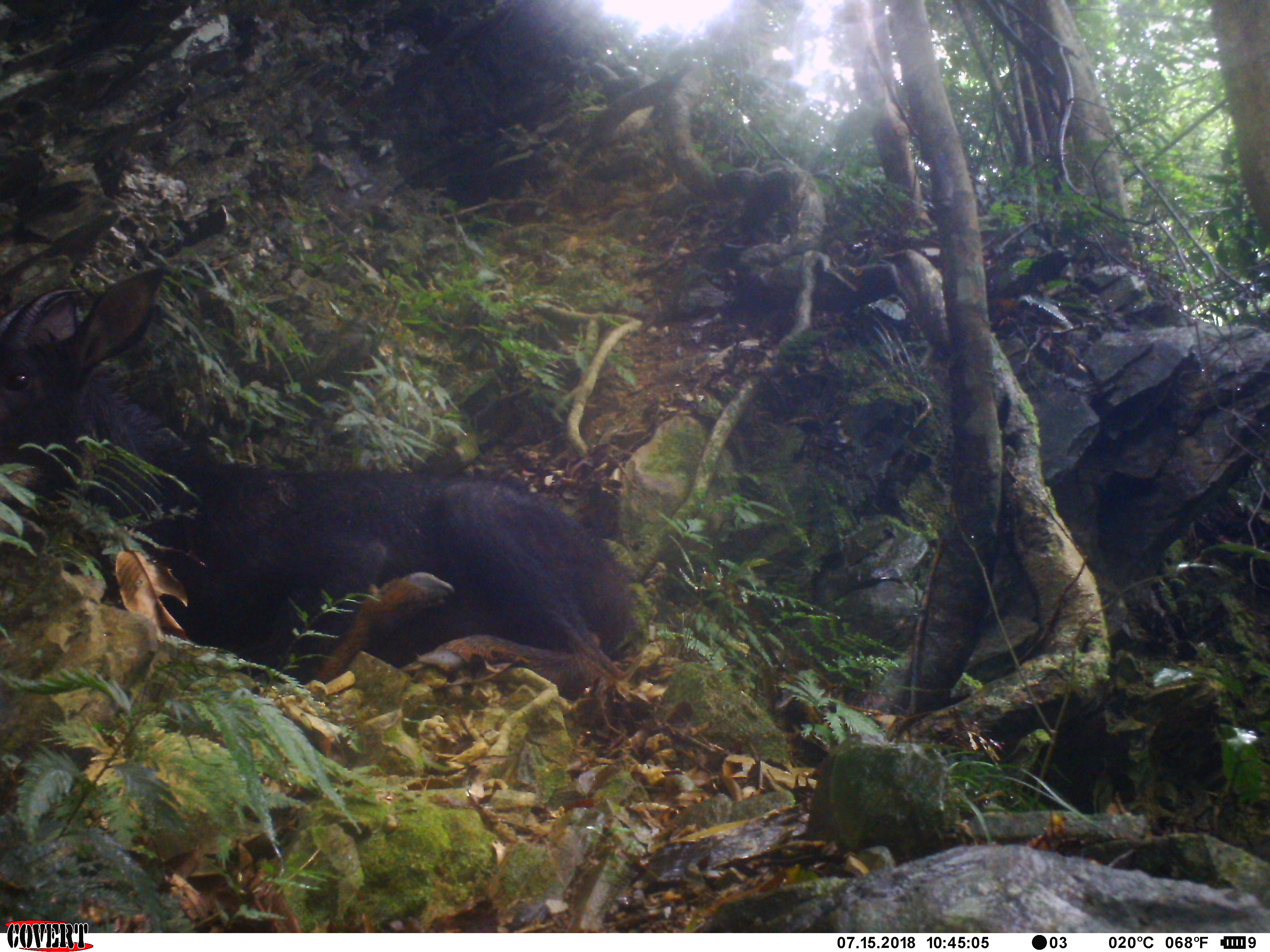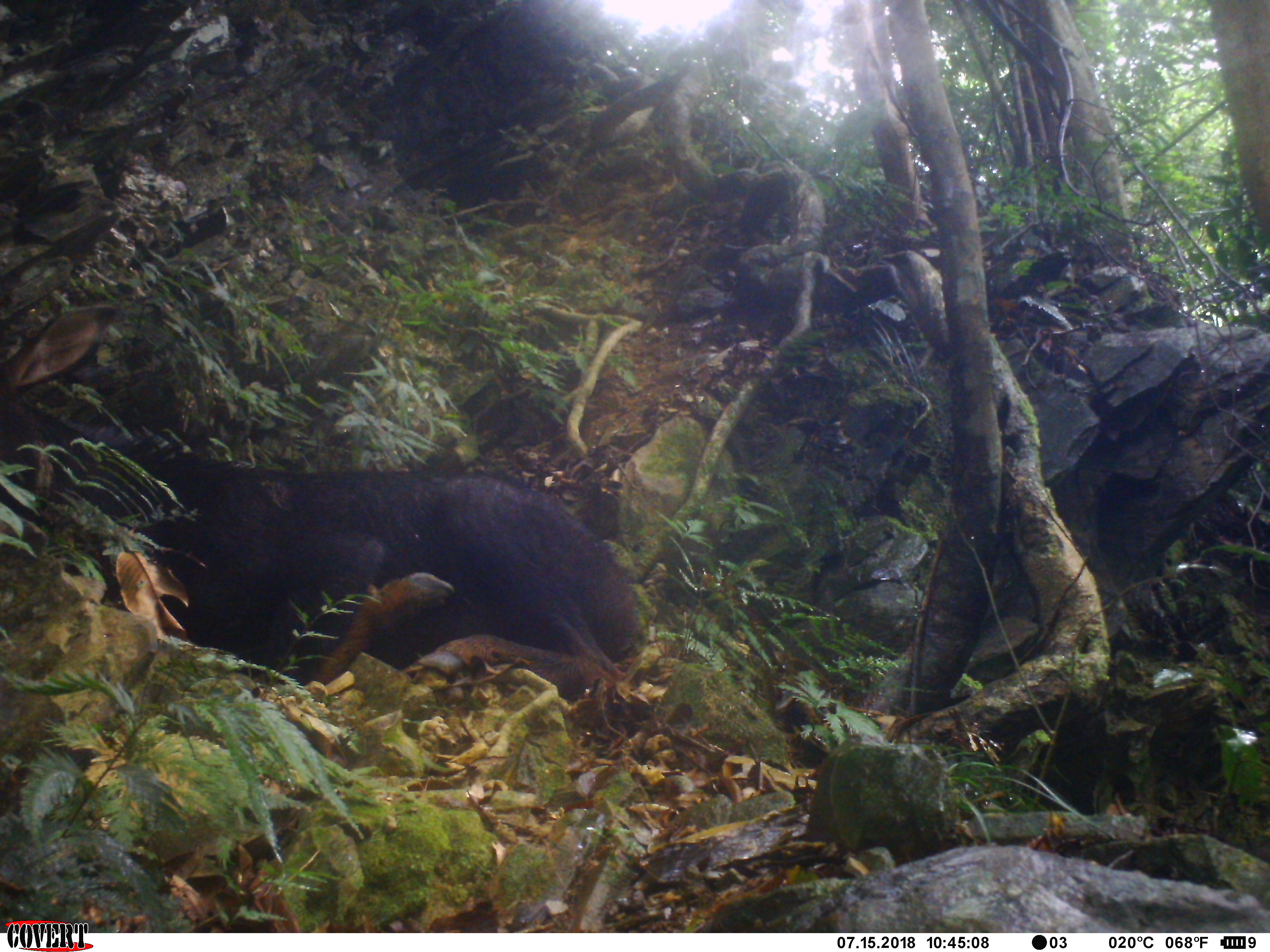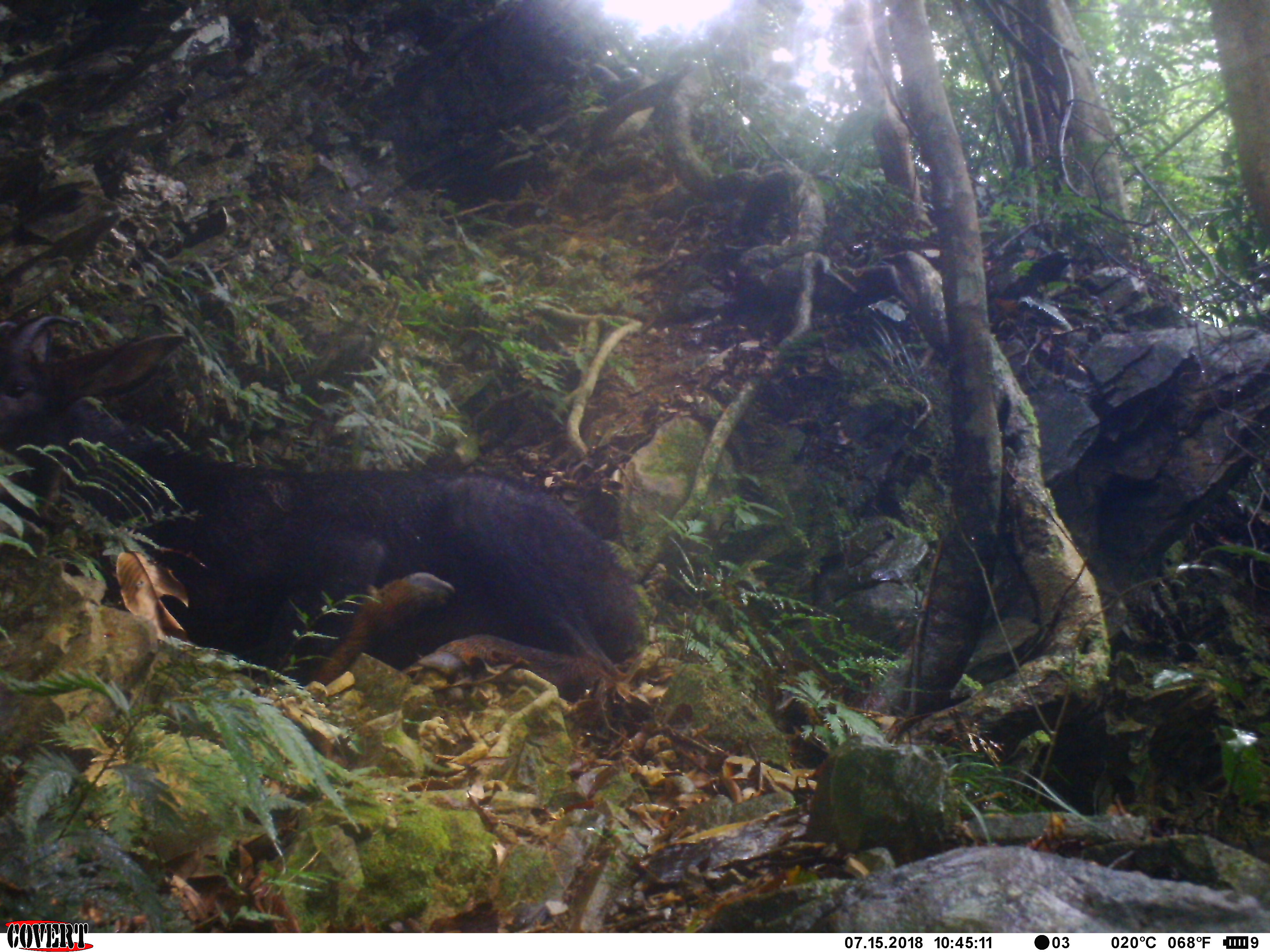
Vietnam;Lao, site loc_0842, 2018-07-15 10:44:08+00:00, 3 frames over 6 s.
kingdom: Animalia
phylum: Chordata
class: Mammalia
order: Artiodactyla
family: Bovidae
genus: Capricornis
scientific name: Capricornis sumatraensis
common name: chinese serow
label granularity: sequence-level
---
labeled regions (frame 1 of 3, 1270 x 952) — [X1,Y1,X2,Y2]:
chinese serow: [0,264,639,690]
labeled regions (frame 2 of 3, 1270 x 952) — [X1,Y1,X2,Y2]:
chinese serow: [0,303,647,690]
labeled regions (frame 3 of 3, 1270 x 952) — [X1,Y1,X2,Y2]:
chinese serow: [0,310,646,690]